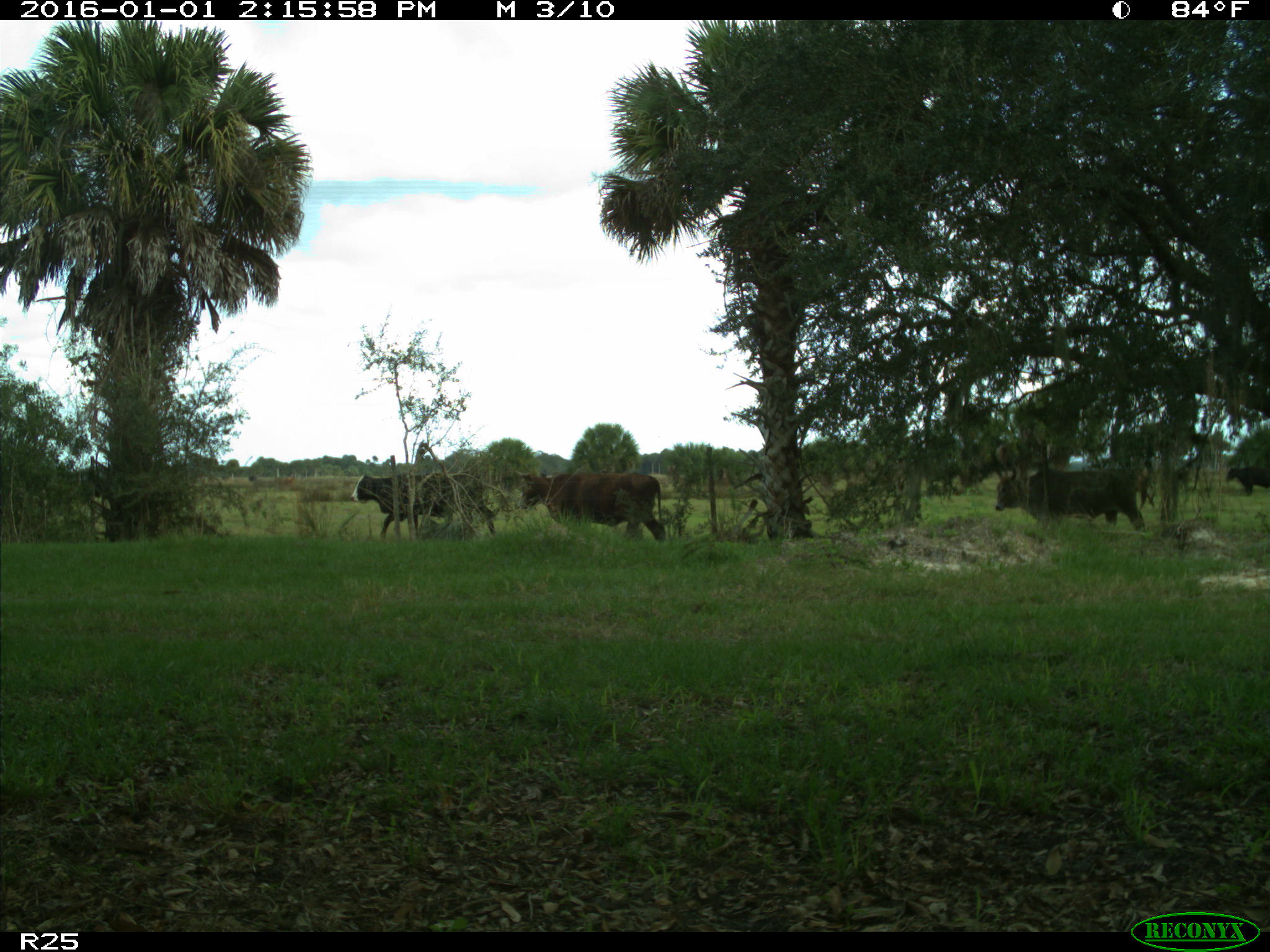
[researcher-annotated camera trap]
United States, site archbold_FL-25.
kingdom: Animalia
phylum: Chordata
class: Mammalia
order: Artiodactyla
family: Bovidae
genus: Bos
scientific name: Bos taurus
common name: domestic cow